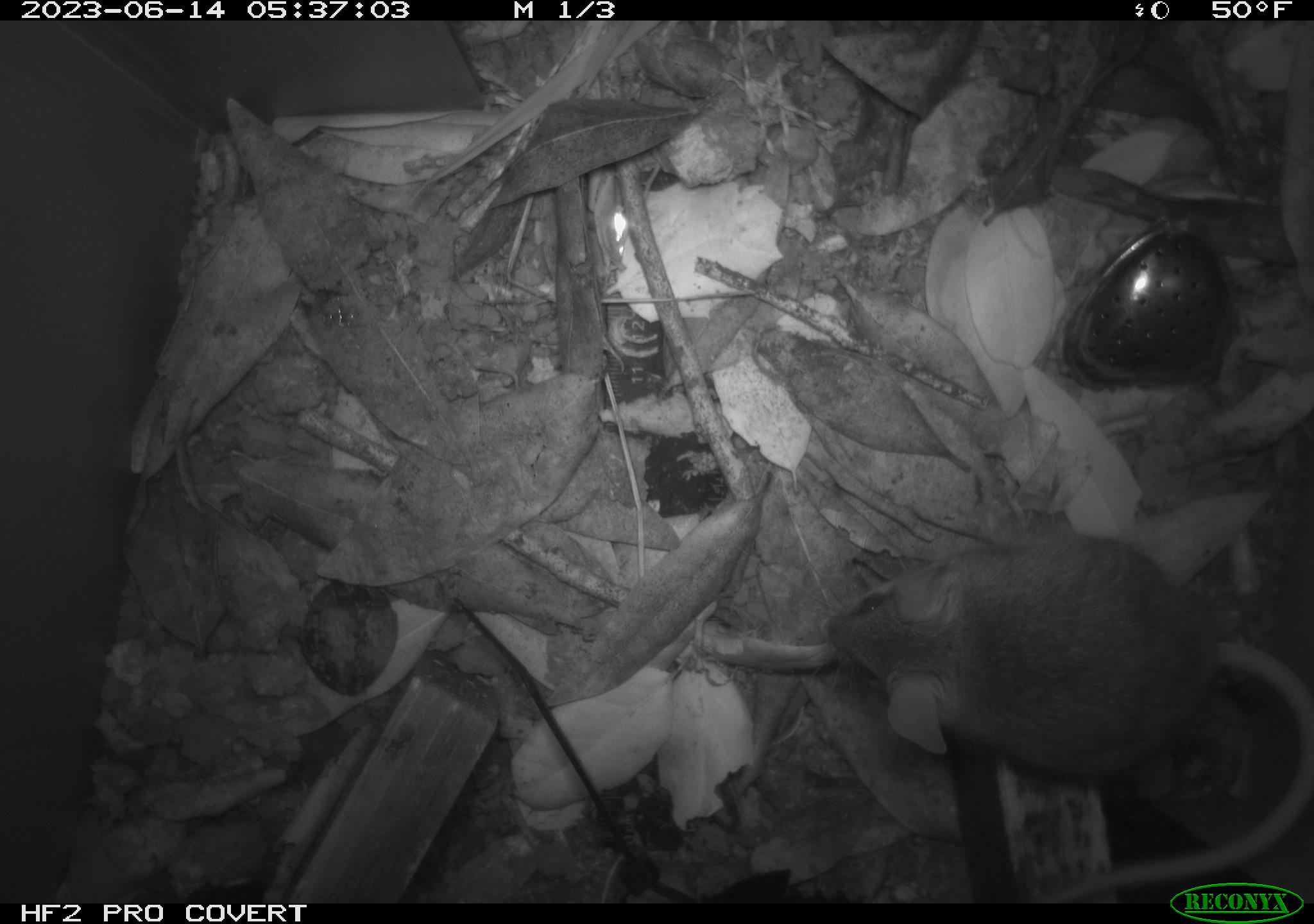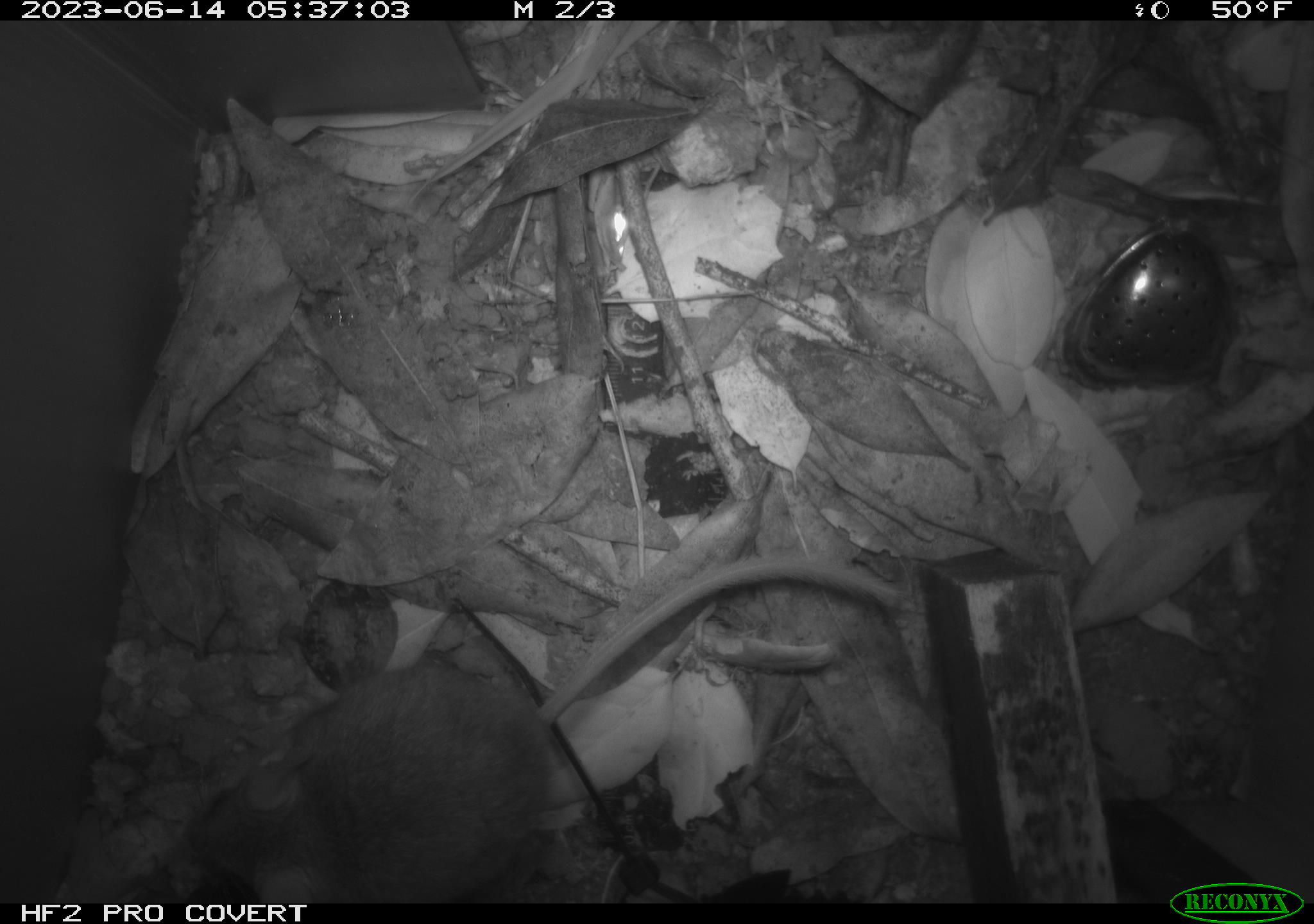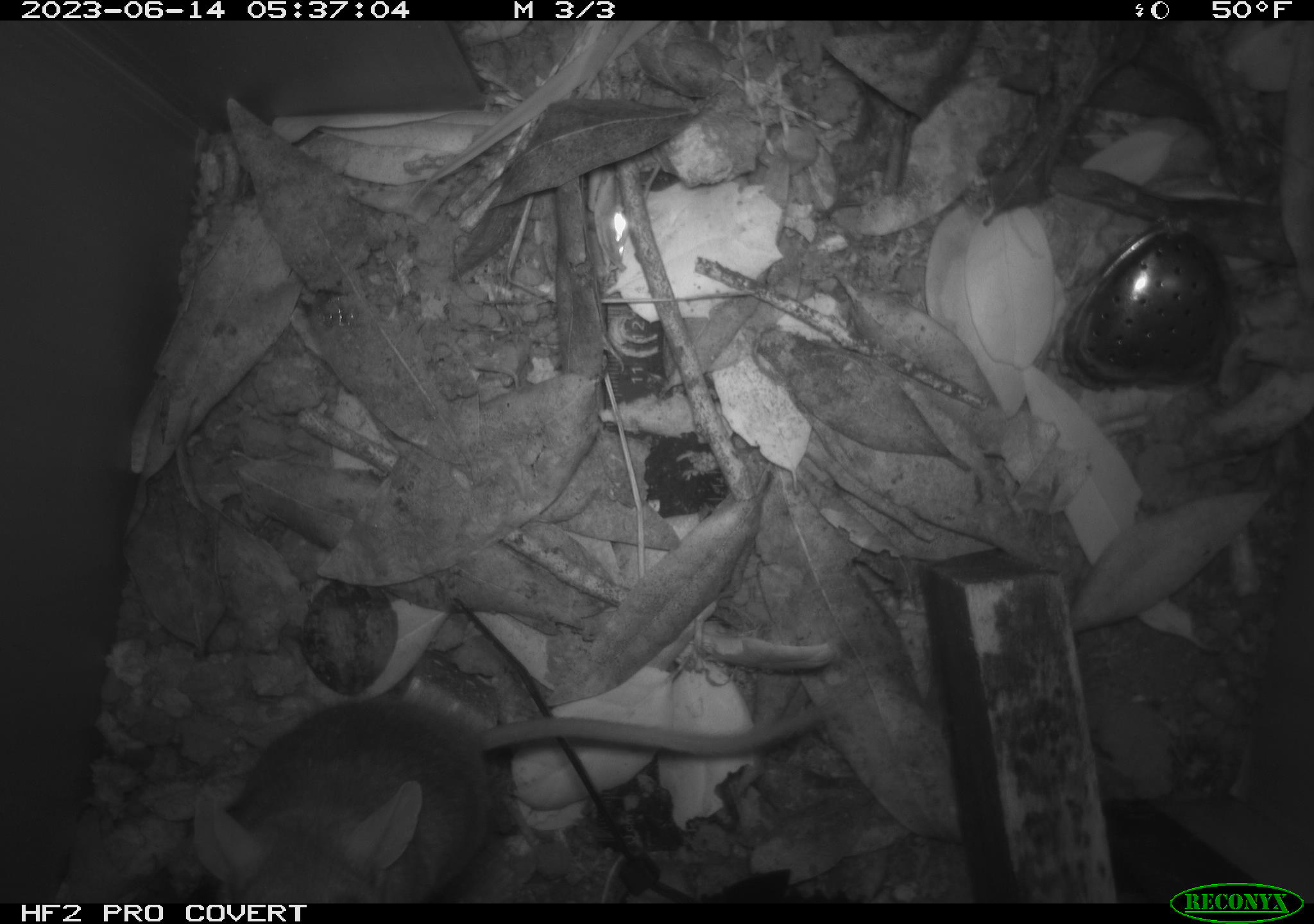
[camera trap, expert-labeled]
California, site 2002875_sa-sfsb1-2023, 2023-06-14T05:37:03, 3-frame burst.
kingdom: Animalia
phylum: Chordata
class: Mammalia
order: Rodentia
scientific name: Rodentia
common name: mouse species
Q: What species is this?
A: Mouse species (Rodentia).